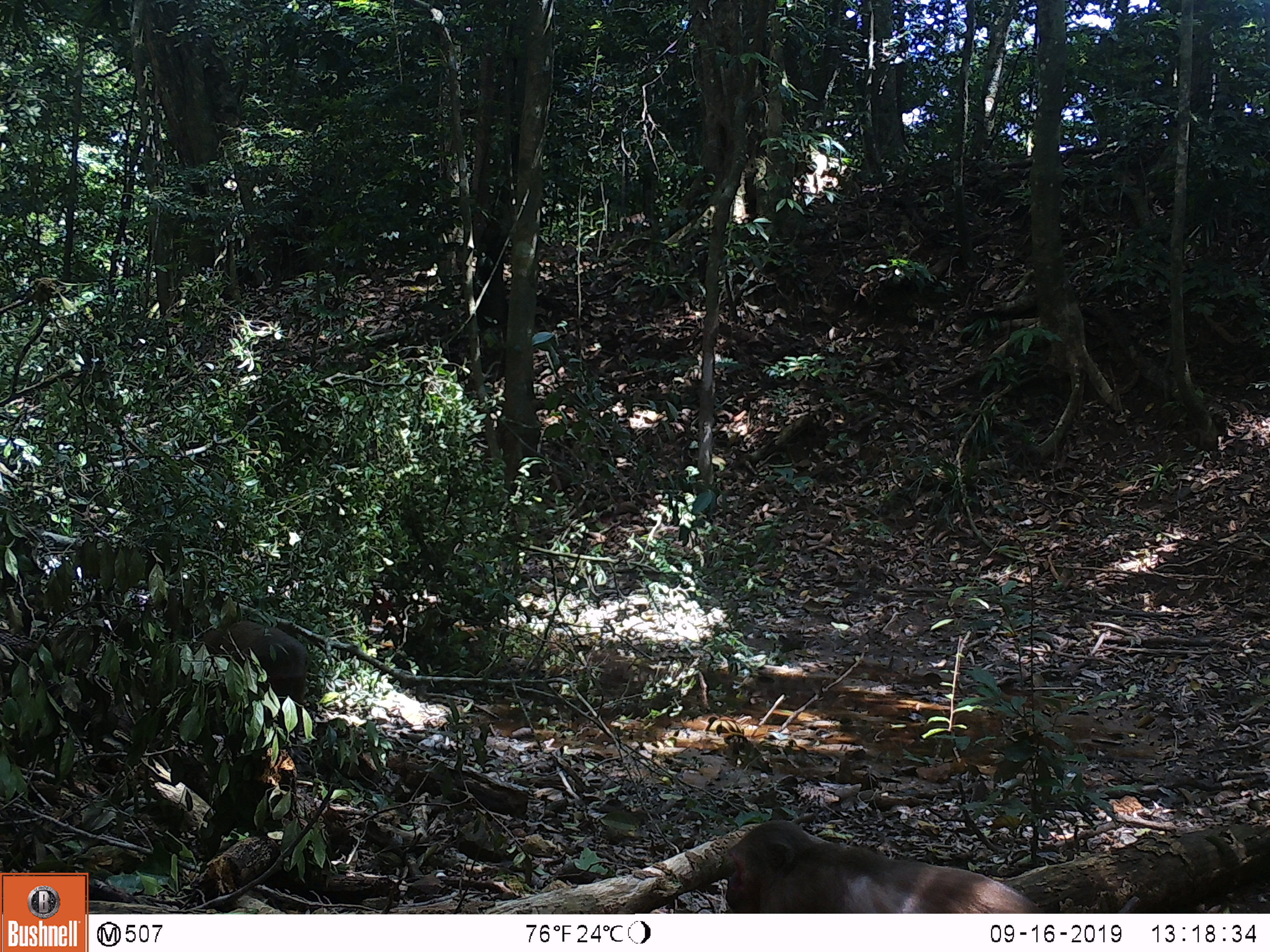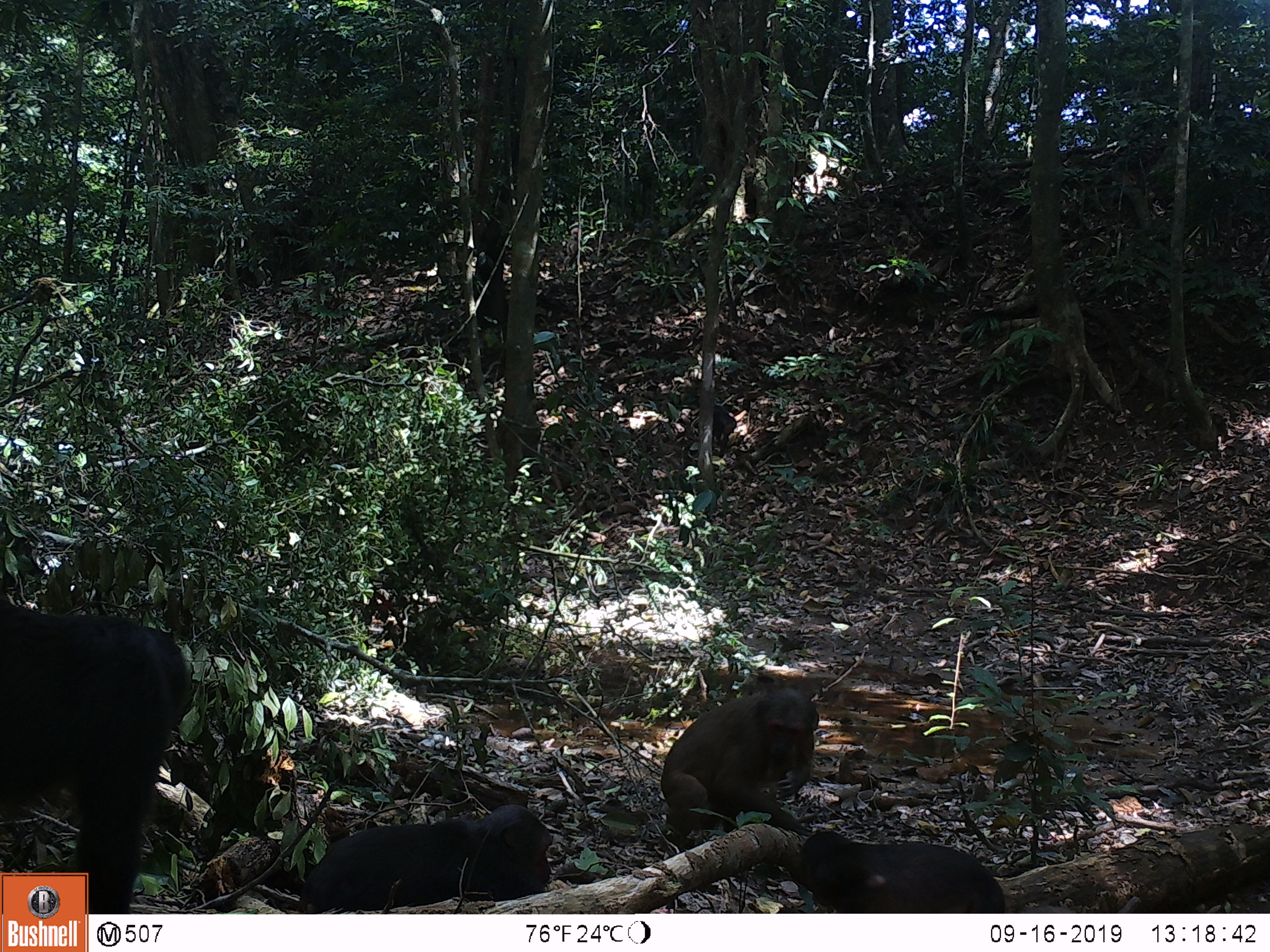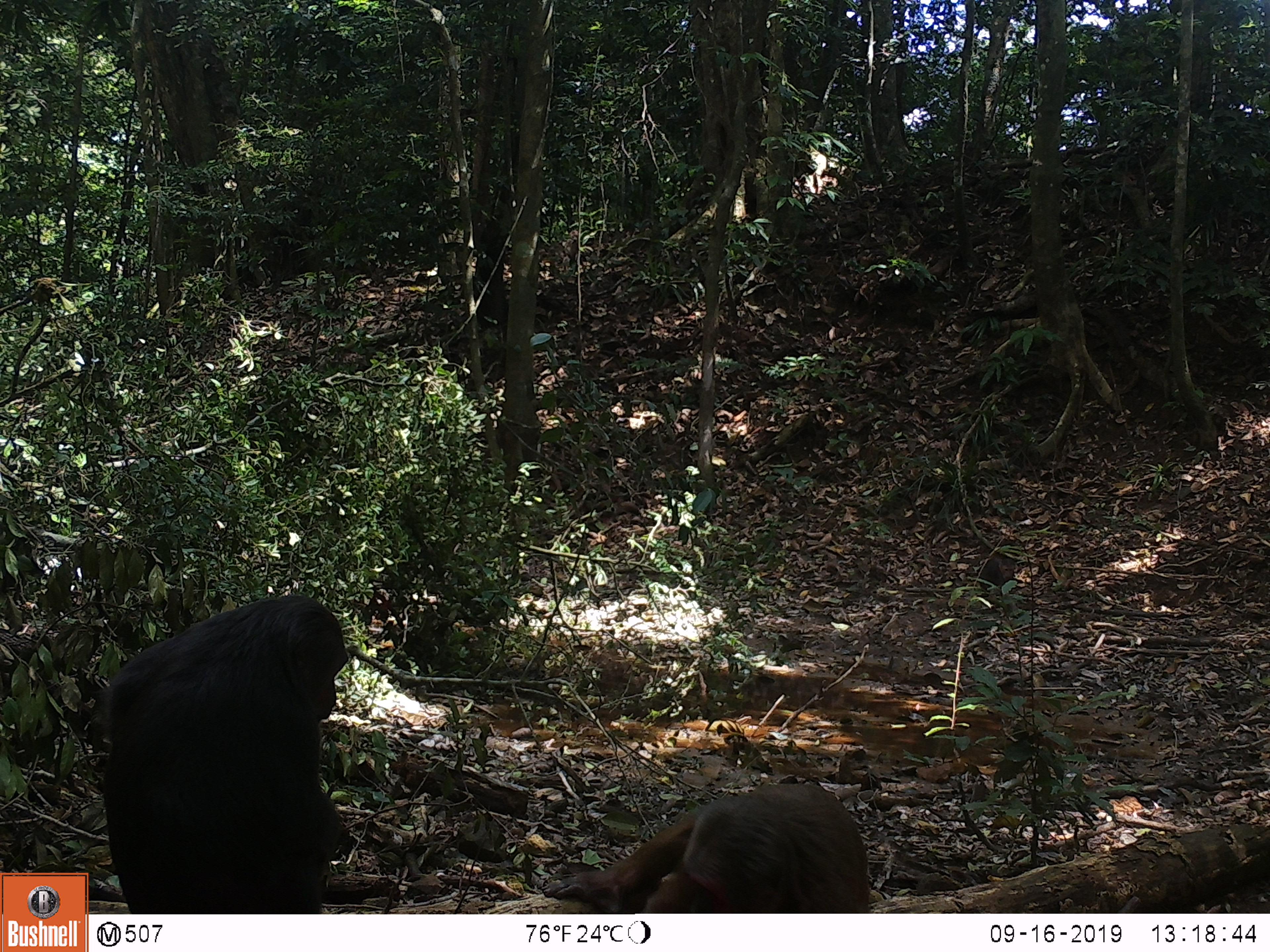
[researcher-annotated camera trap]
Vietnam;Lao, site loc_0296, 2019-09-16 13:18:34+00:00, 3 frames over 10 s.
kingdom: Animalia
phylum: Chordata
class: Mammalia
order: Primates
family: Cercopithecidae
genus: Macaca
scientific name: Macaca arctoides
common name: stump-tailed macaque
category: stump tailed macaque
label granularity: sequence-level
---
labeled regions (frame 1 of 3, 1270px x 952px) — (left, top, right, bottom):
stump tailed macaque: (725, 819, 1045, 913); (198, 620, 309, 764)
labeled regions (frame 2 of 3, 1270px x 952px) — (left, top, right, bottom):
stump tailed macaque: (0, 599, 190, 914); (297, 804, 553, 914); (658, 687, 819, 856); (798, 830, 1006, 913)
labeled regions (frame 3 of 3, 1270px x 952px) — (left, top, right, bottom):
stump tailed macaque: (92, 594, 348, 914); (541, 783, 870, 913)